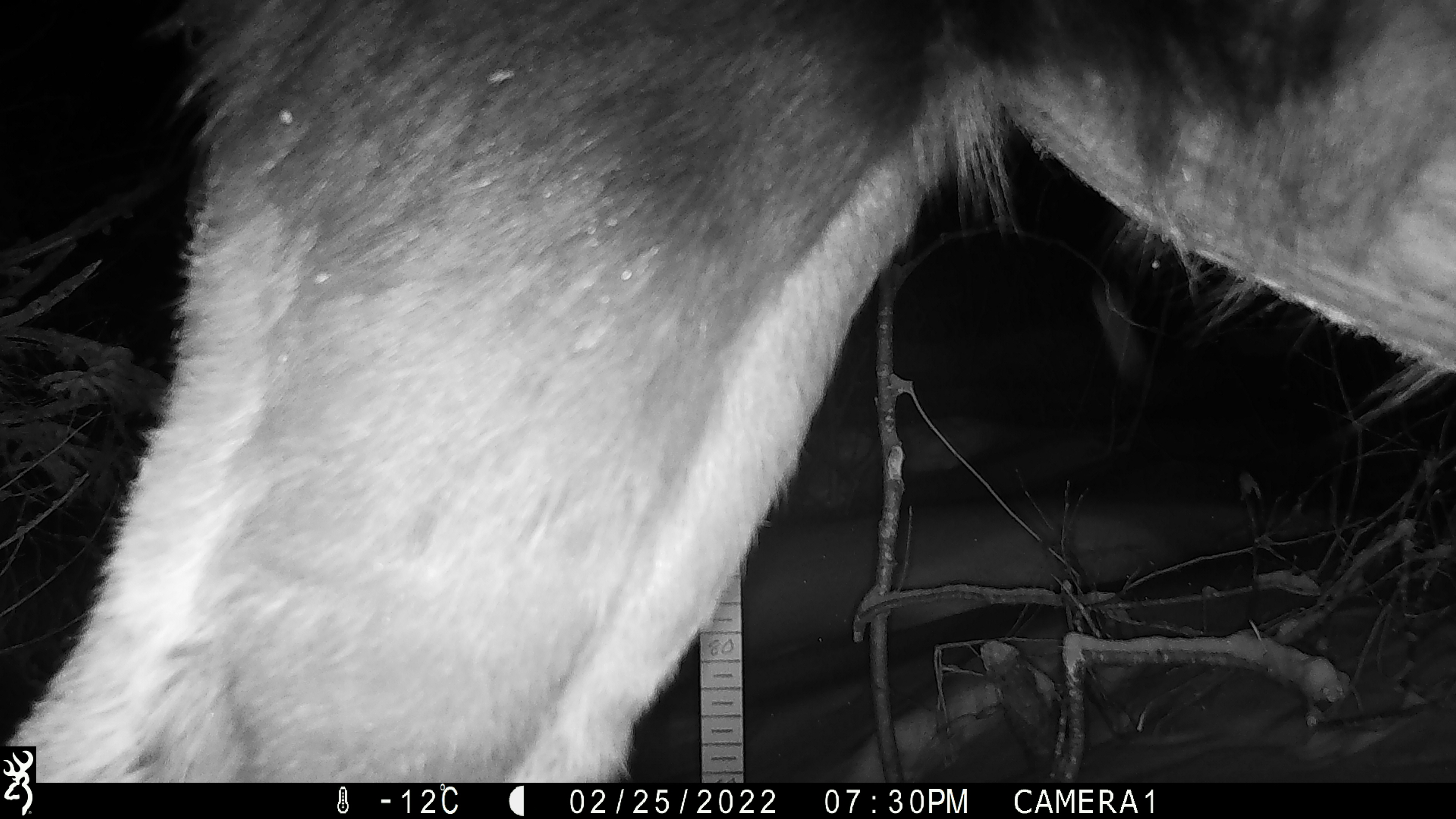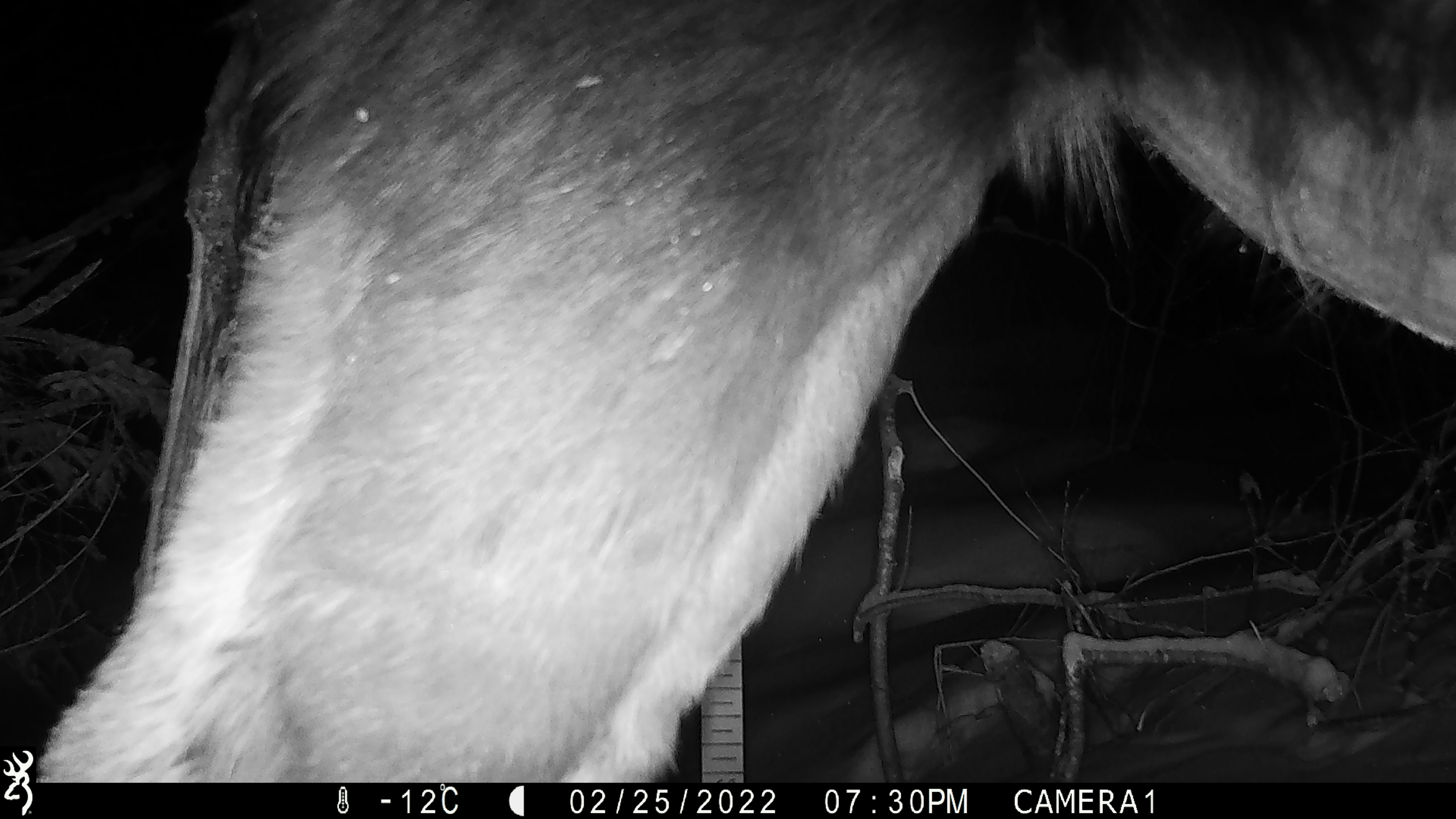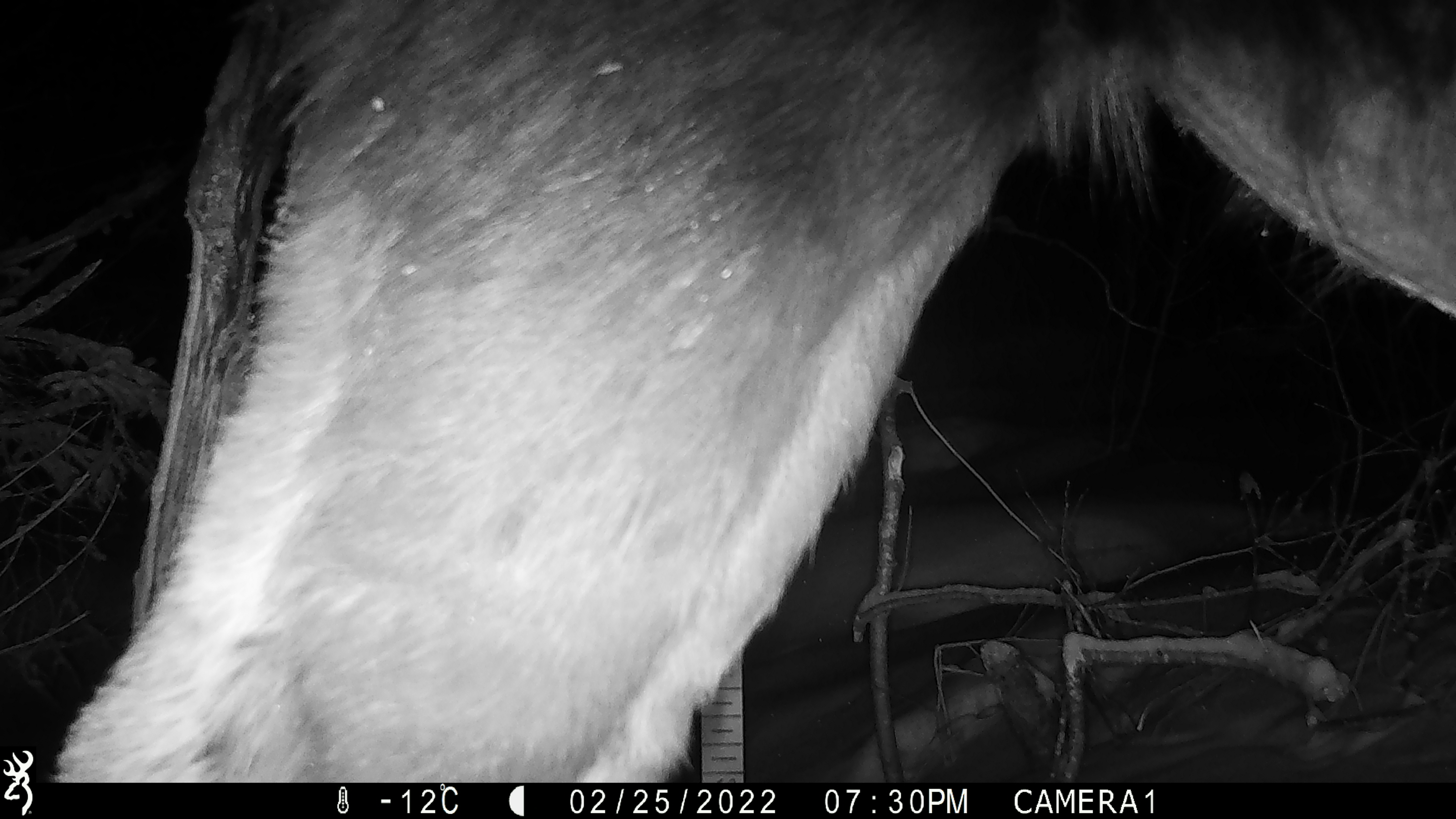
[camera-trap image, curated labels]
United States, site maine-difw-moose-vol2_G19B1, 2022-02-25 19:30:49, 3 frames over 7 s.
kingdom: Animalia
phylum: Chordata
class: Mammalia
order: Artiodactyla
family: Cervidae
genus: Alces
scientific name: Alces alces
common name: moose